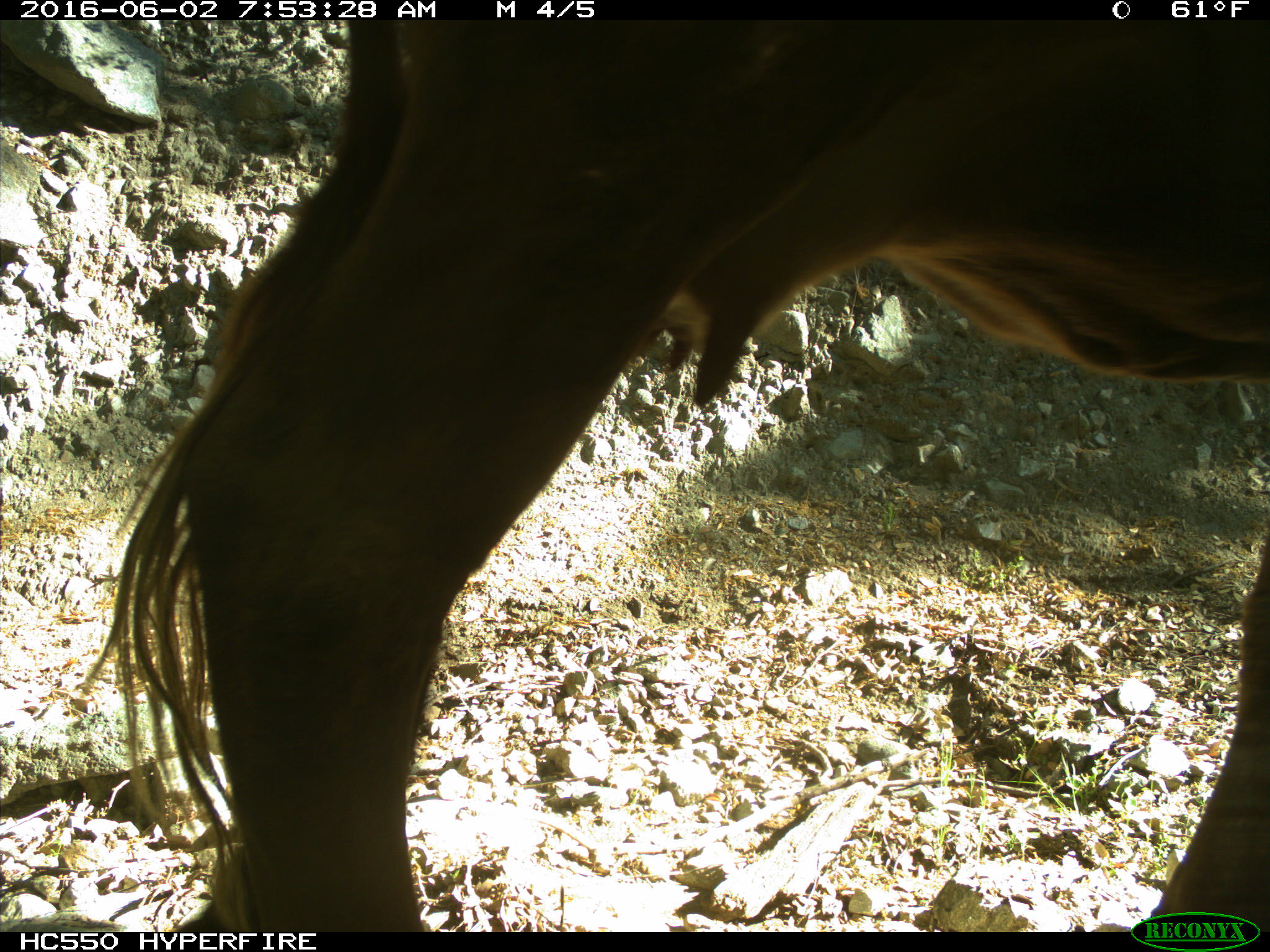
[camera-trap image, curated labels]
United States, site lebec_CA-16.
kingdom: Animalia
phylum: Chordata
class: Mammalia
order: Artiodactyla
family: Bovidae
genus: Bos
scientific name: Bos taurus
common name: domestic cow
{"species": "Bos taurus (domestic cow)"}